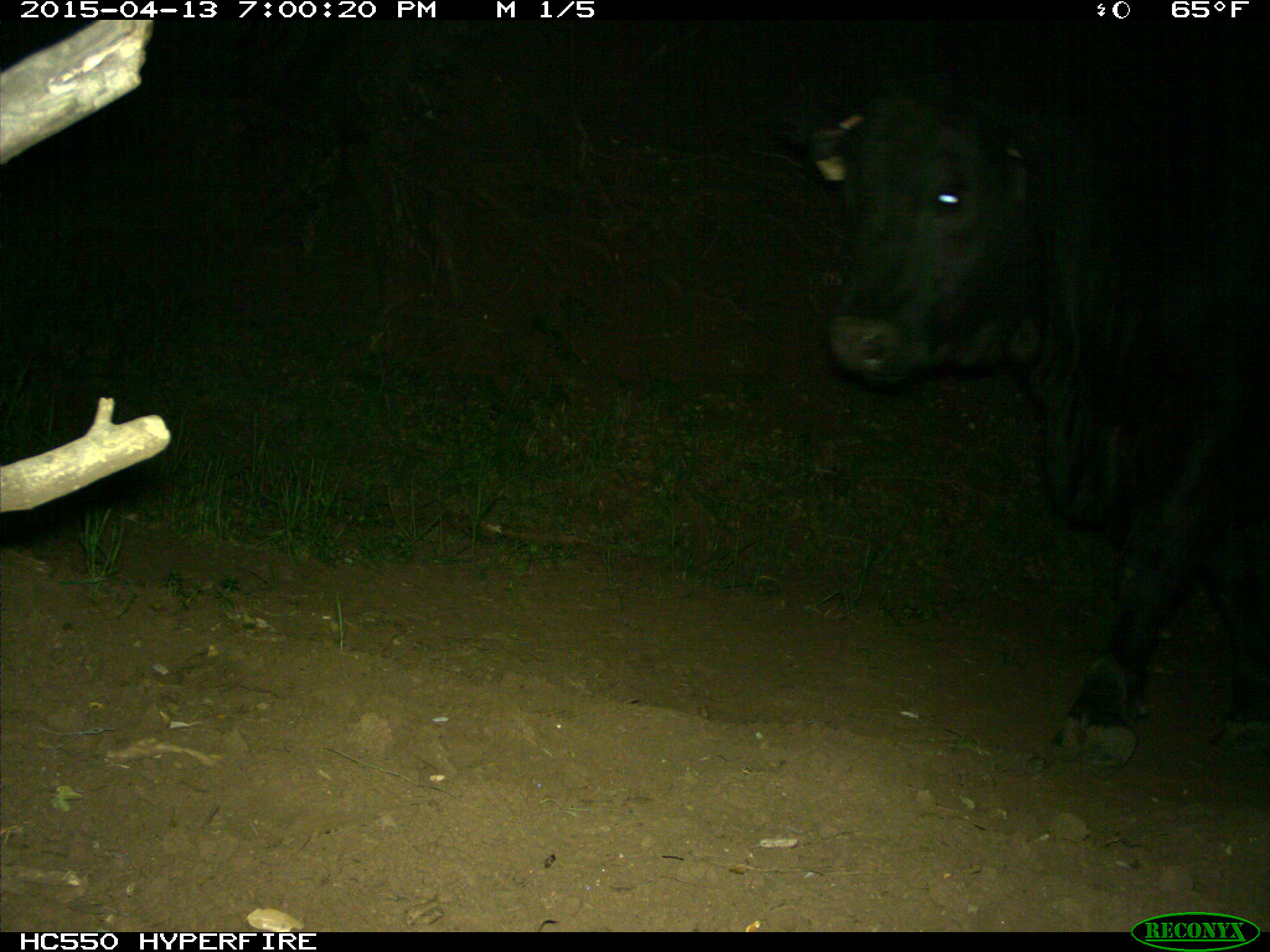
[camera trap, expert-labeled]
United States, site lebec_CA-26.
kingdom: Animalia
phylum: Chordata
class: Mammalia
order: Artiodactyla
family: Bovidae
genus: Bos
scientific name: Bos taurus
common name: domestic cow